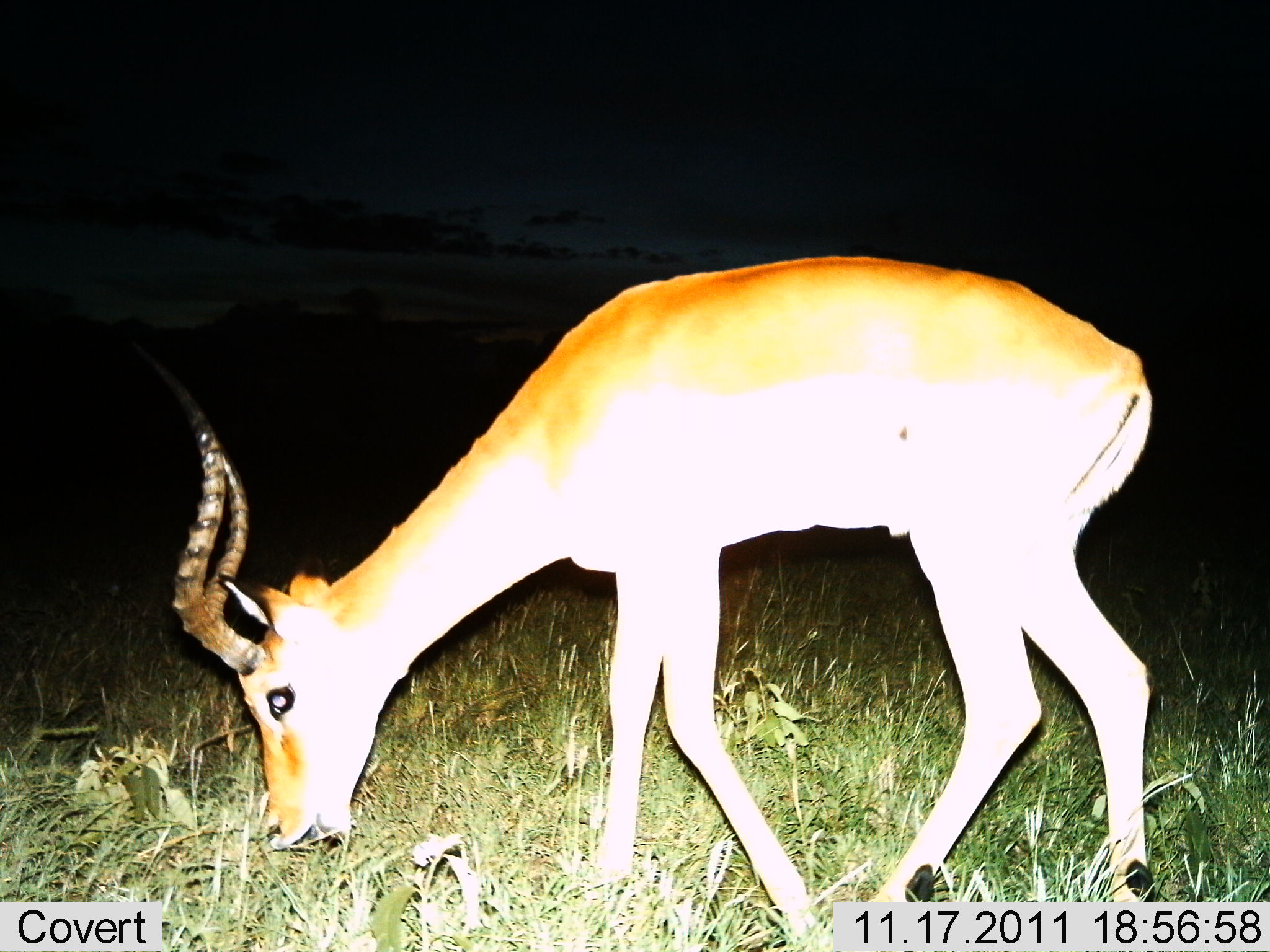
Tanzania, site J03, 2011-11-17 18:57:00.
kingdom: Animalia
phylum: Chordata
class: Mammalia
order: Artiodactyla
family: Bovidae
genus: Aepyceros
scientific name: Aepyceros melampus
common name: impala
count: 1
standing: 8%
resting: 0%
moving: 0%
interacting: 0%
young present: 0%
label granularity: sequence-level